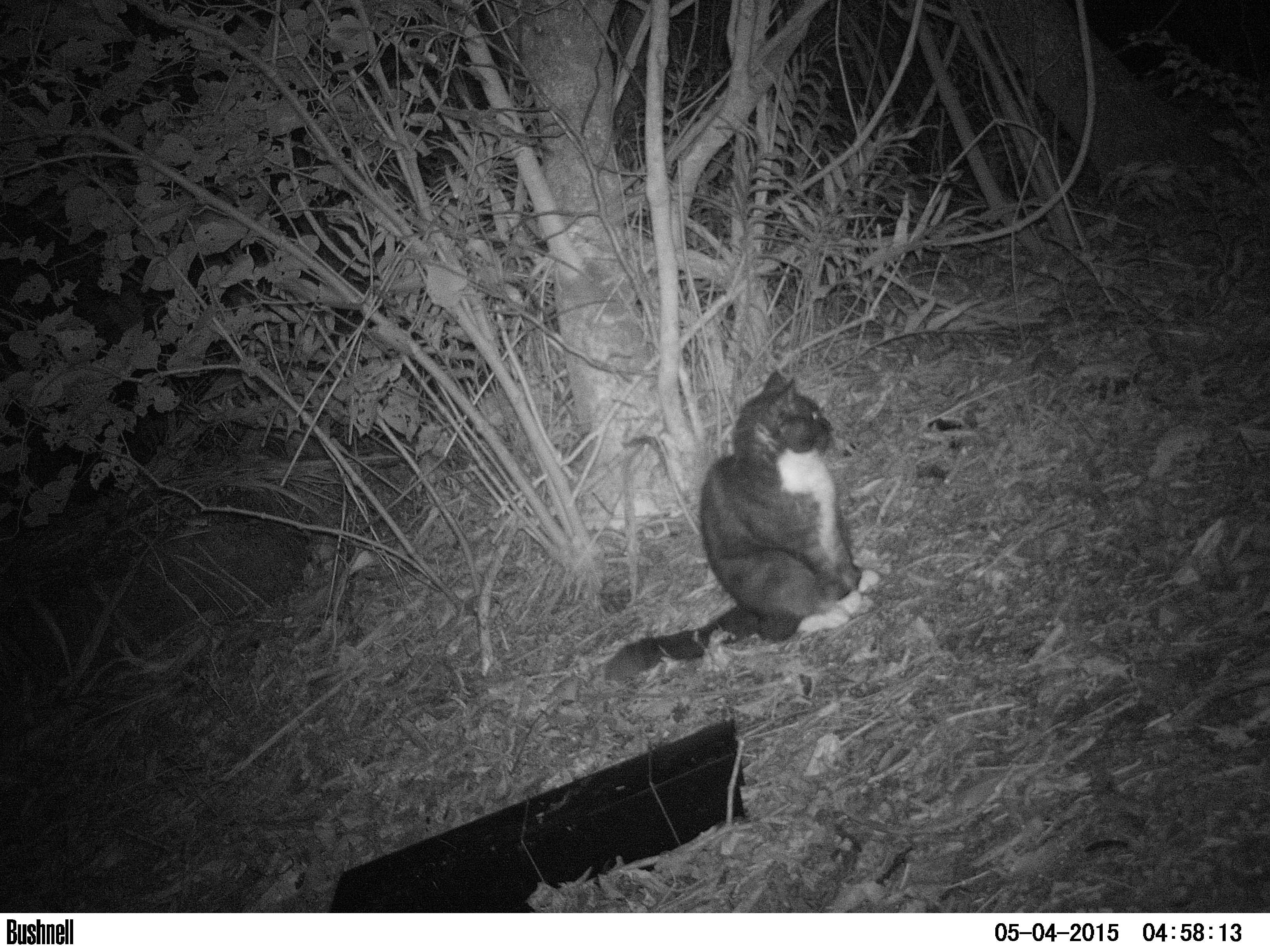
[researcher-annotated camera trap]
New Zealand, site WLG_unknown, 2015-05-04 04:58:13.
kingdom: Animalia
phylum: Chordata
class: Mammalia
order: Carnivora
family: Felidae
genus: Felis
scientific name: Felis catus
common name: domestic cat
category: cat